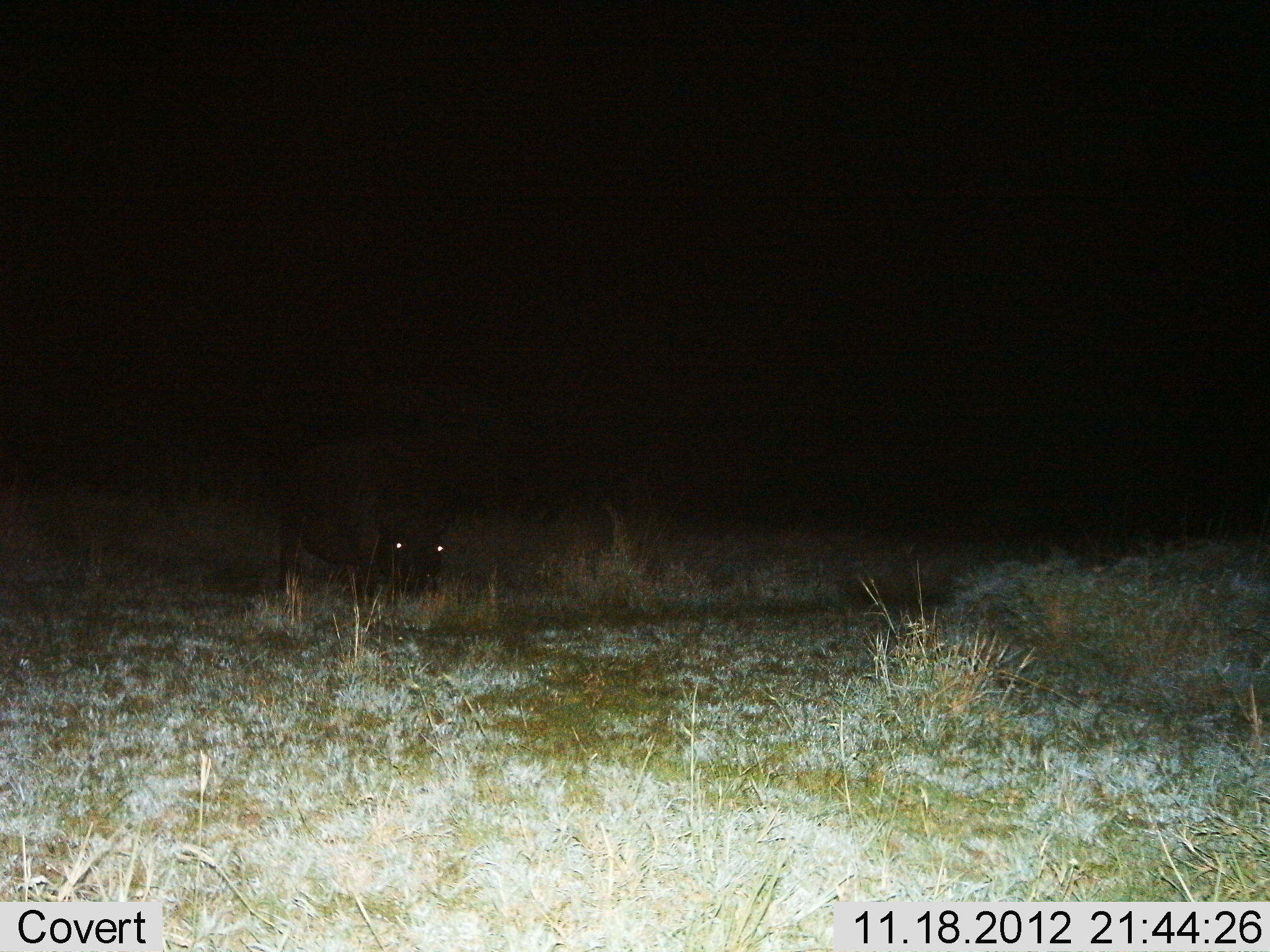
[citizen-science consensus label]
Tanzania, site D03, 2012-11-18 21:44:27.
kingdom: Animalia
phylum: Chordata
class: Mammalia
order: Artiodactyla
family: Hippopotamidae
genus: Hippopotamus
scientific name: Hippopotamus amphibius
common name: hippopotamus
Hippopotamus (Hippopotamus amphibius), count 1. Behavior (volunteer vote fractions): standing 60%, resting 0%, moving 20%, interacting 0%. Young present (vote fraction): 0%. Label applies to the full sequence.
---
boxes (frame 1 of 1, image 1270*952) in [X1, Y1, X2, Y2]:
animal: [271, 434, 452, 617]